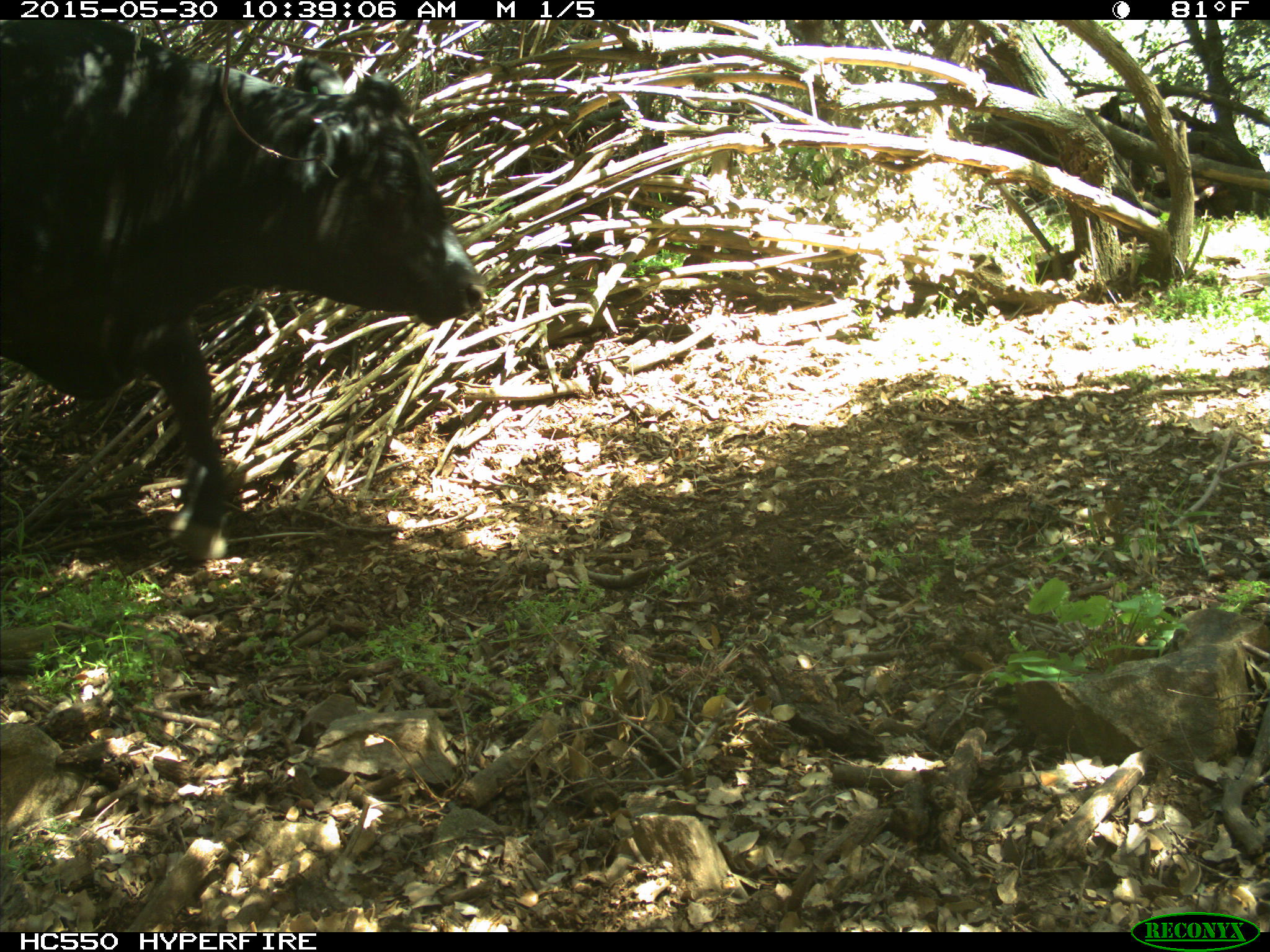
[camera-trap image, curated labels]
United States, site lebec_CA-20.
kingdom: Animalia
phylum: Chordata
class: Mammalia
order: Artiodactyla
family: Bovidae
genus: Bos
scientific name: Bos taurus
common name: domestic cow